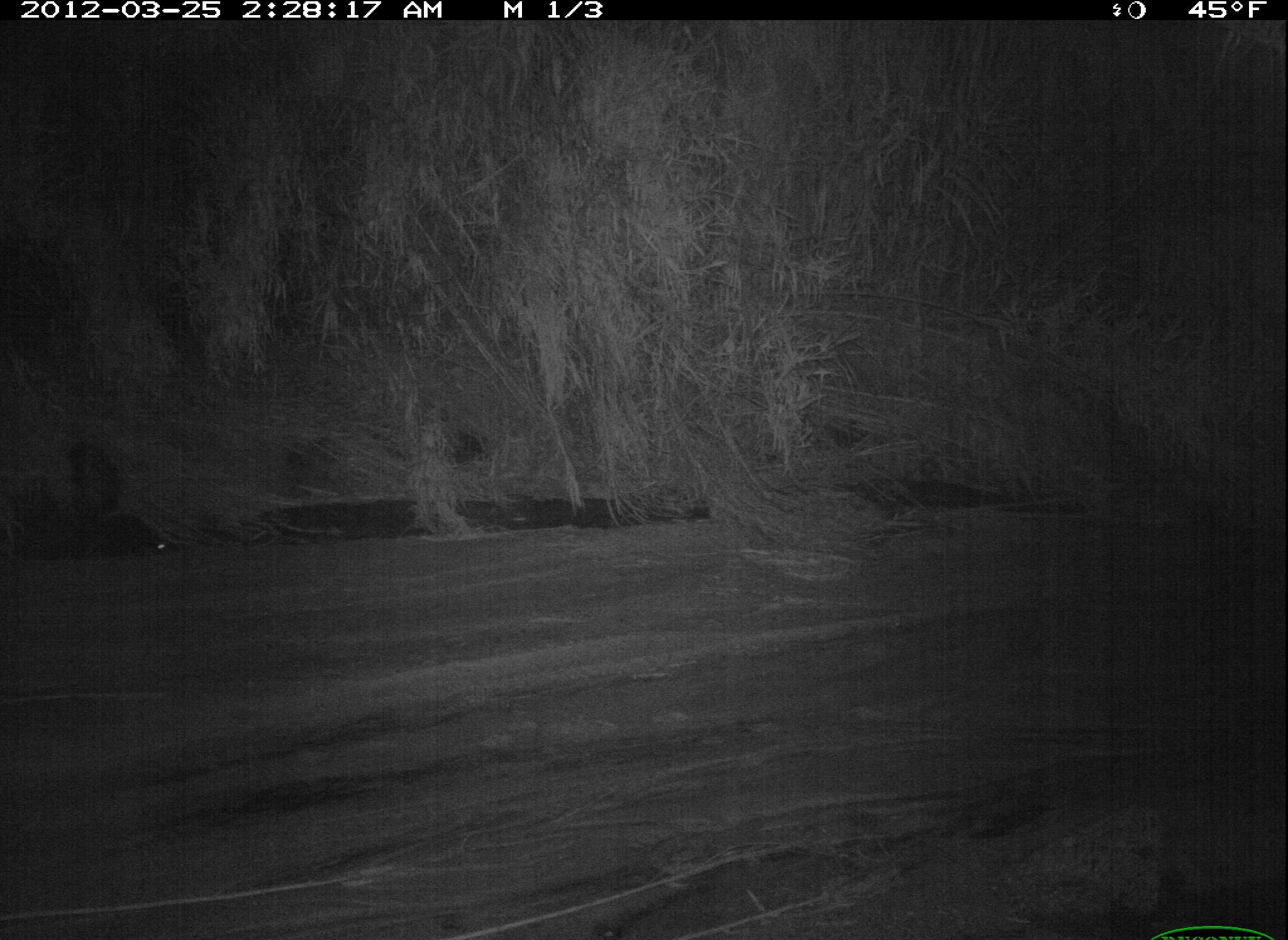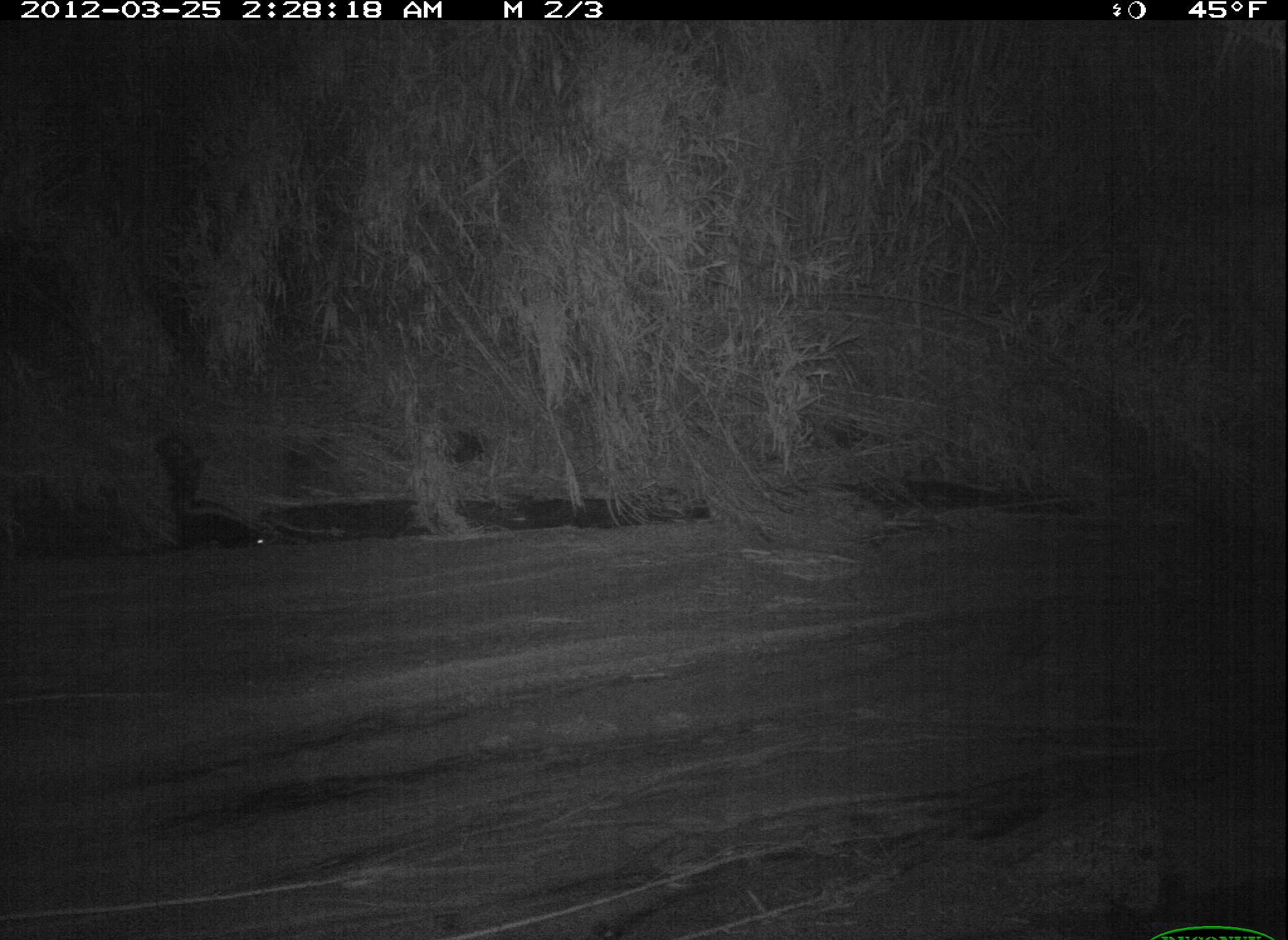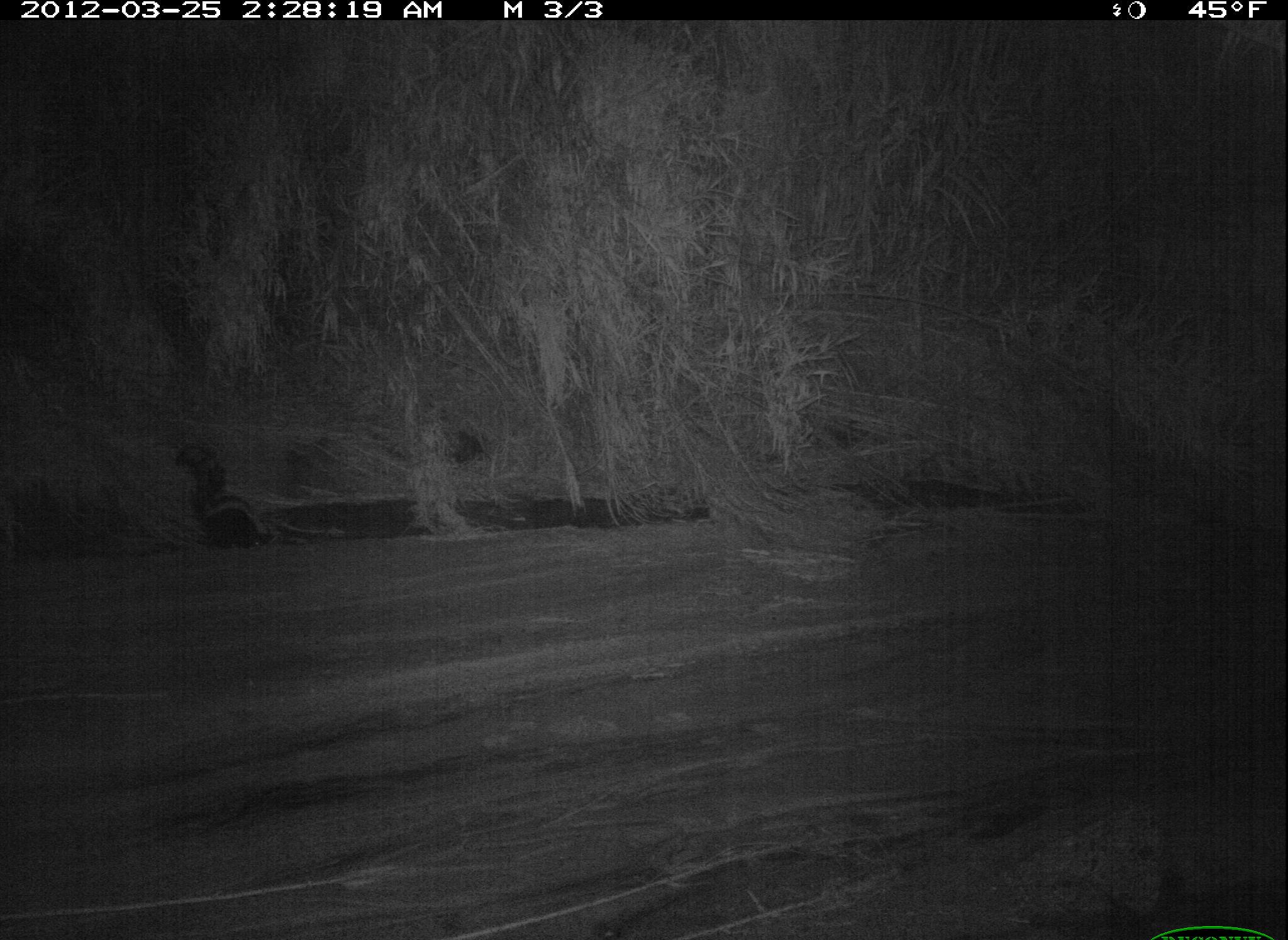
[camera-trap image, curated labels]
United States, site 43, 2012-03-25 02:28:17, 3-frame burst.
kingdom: Animalia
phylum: Chordata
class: Mammalia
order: Carnivora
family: Mephitidae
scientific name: Mephitidae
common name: skunk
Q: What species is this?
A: Skunk (Mephitidae).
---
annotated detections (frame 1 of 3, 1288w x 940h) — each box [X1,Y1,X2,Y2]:
skunk: [3,427,184,581]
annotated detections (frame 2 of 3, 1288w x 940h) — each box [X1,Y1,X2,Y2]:
skunk: [153,428,279,557]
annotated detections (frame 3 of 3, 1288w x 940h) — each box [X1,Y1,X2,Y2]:
skunk: [161,430,283,559]